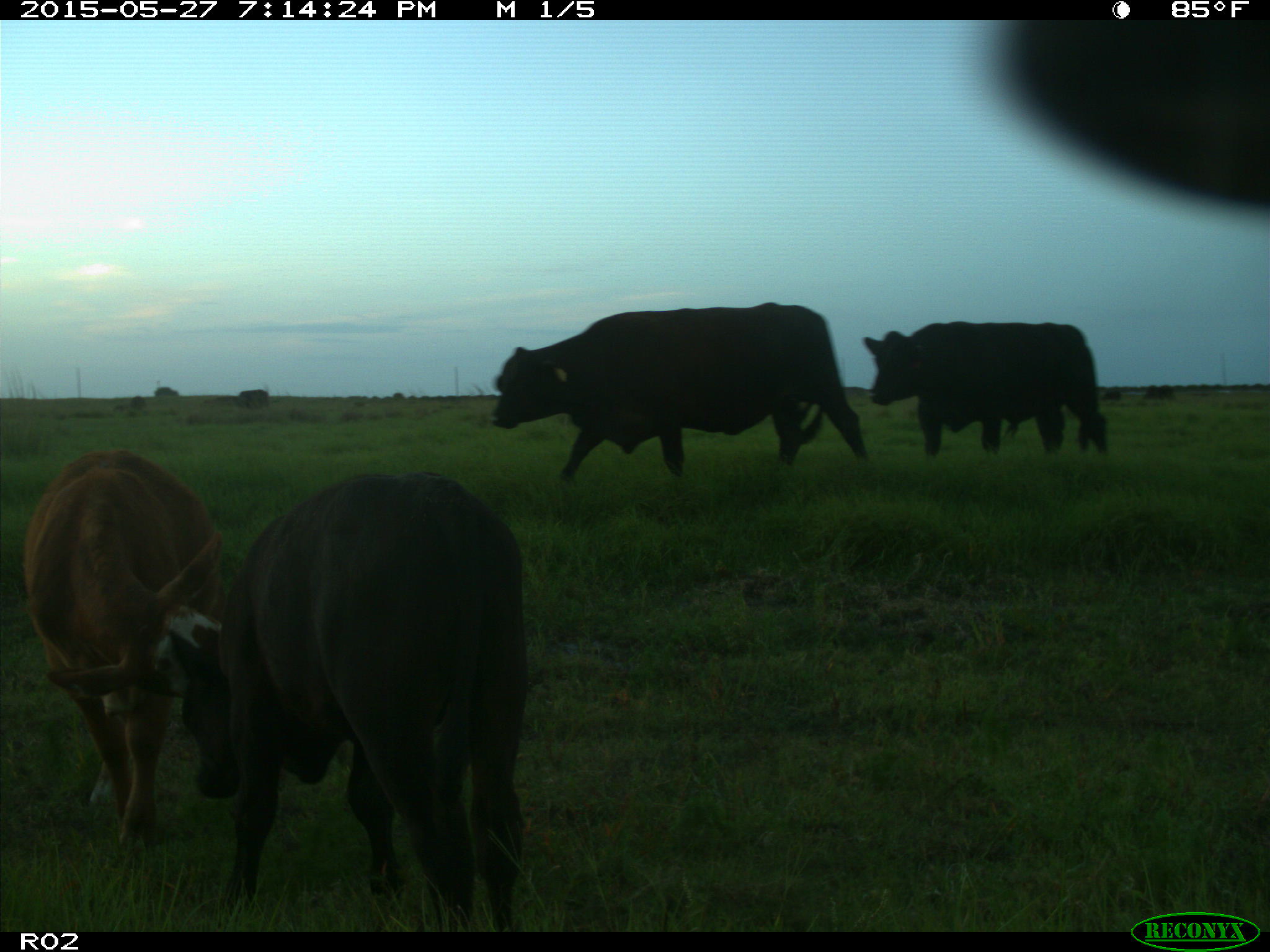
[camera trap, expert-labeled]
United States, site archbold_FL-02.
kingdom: Animalia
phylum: Chordata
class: Mammalia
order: Artiodactyla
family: Bovidae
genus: Bos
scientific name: Bos taurus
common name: domestic cow